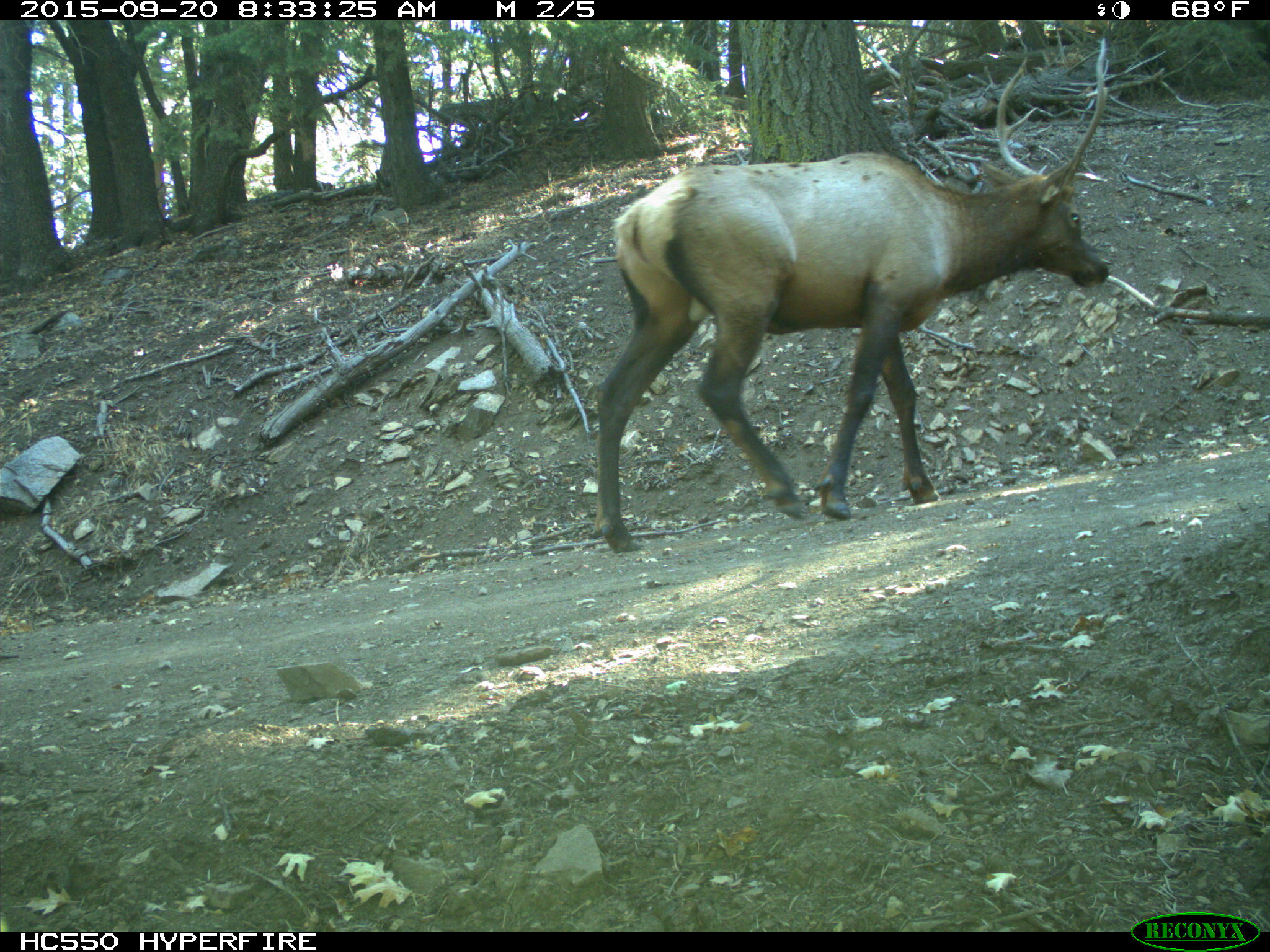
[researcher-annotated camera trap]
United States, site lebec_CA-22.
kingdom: Animalia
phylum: Chordata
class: Mammalia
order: Artiodactyla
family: Cervidae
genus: Cervus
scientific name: Cervus canadensis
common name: elk